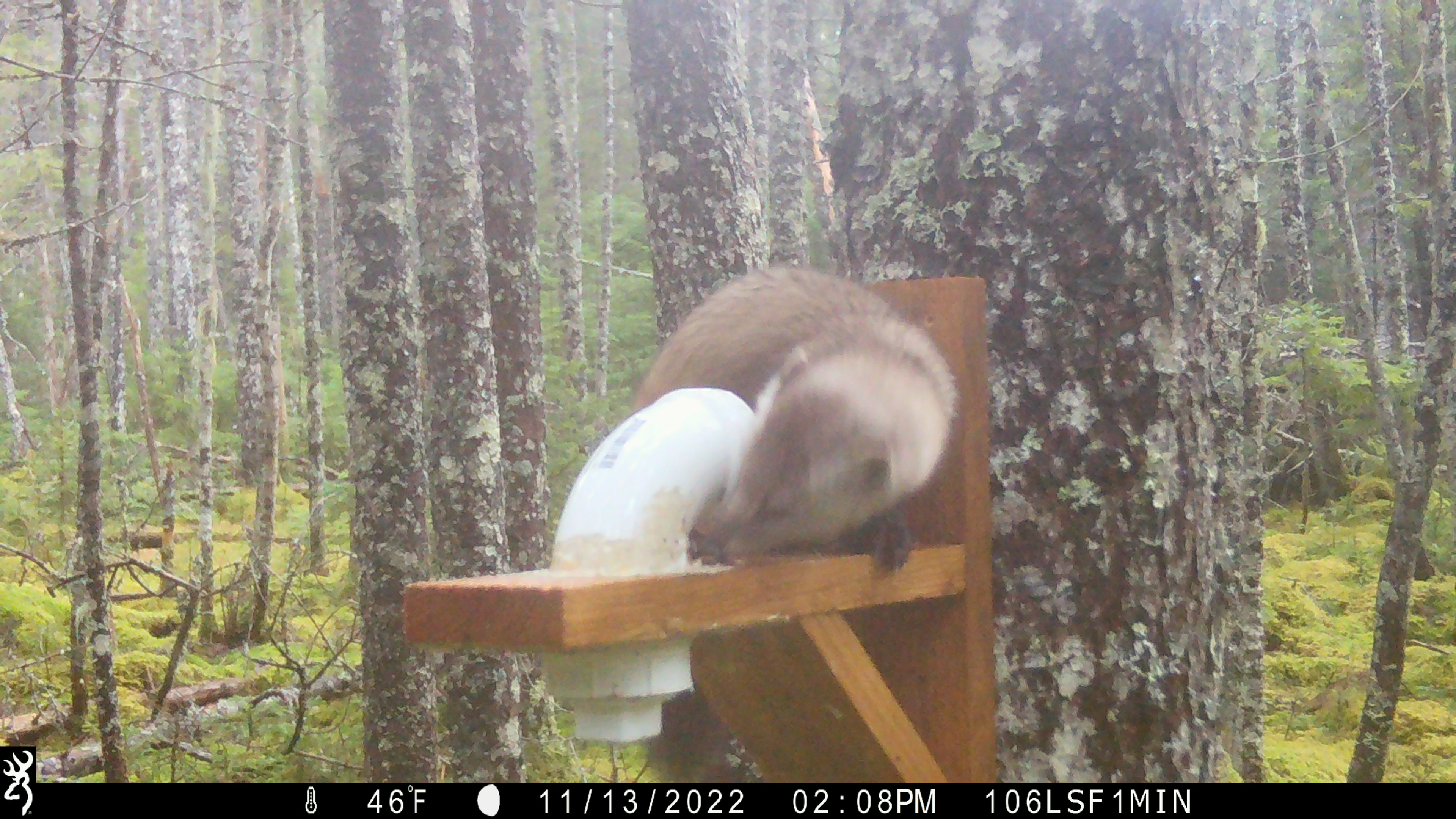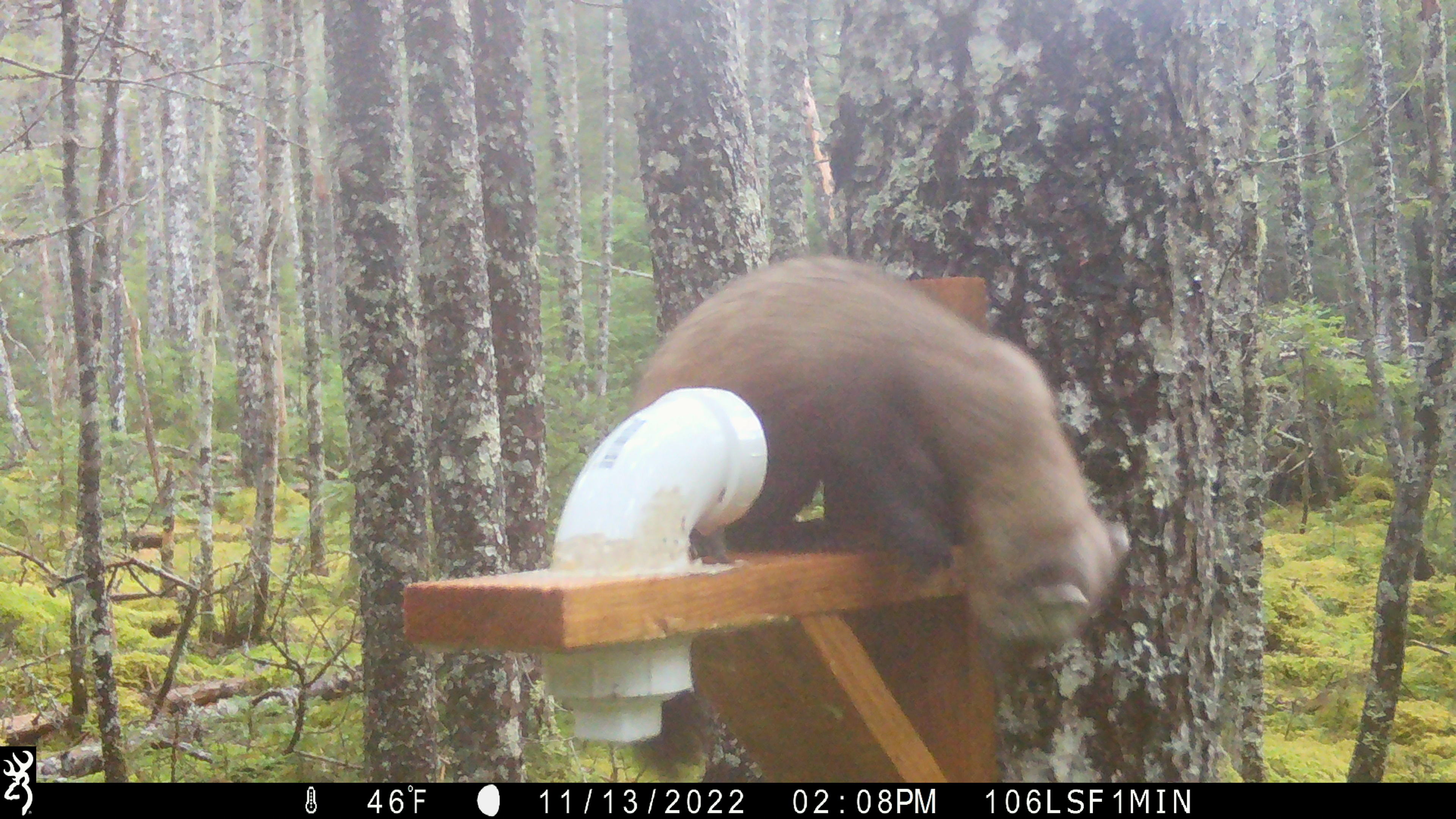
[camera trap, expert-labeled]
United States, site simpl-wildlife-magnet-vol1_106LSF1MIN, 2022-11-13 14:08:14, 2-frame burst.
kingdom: Animalia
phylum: Chordata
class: Mammalia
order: Carnivora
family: Mustelidae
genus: Martes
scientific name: Martes americana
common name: american marten